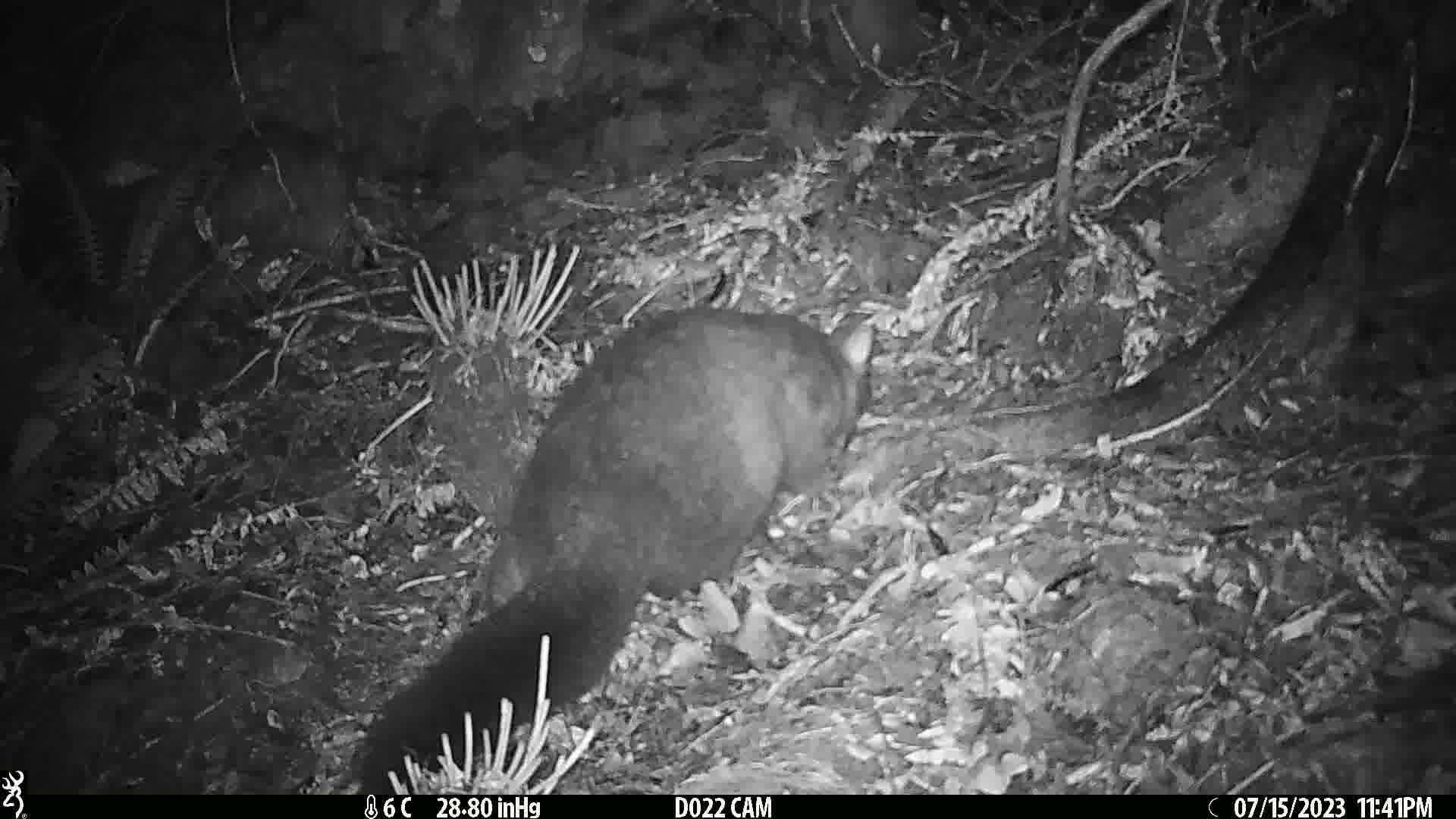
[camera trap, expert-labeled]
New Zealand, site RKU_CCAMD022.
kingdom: Animalia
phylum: Chordata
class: Mammalia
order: Diprotodontia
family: Phalangeridae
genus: Trichosurus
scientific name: Trichosurus vulpecula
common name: common brushtail possum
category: possum